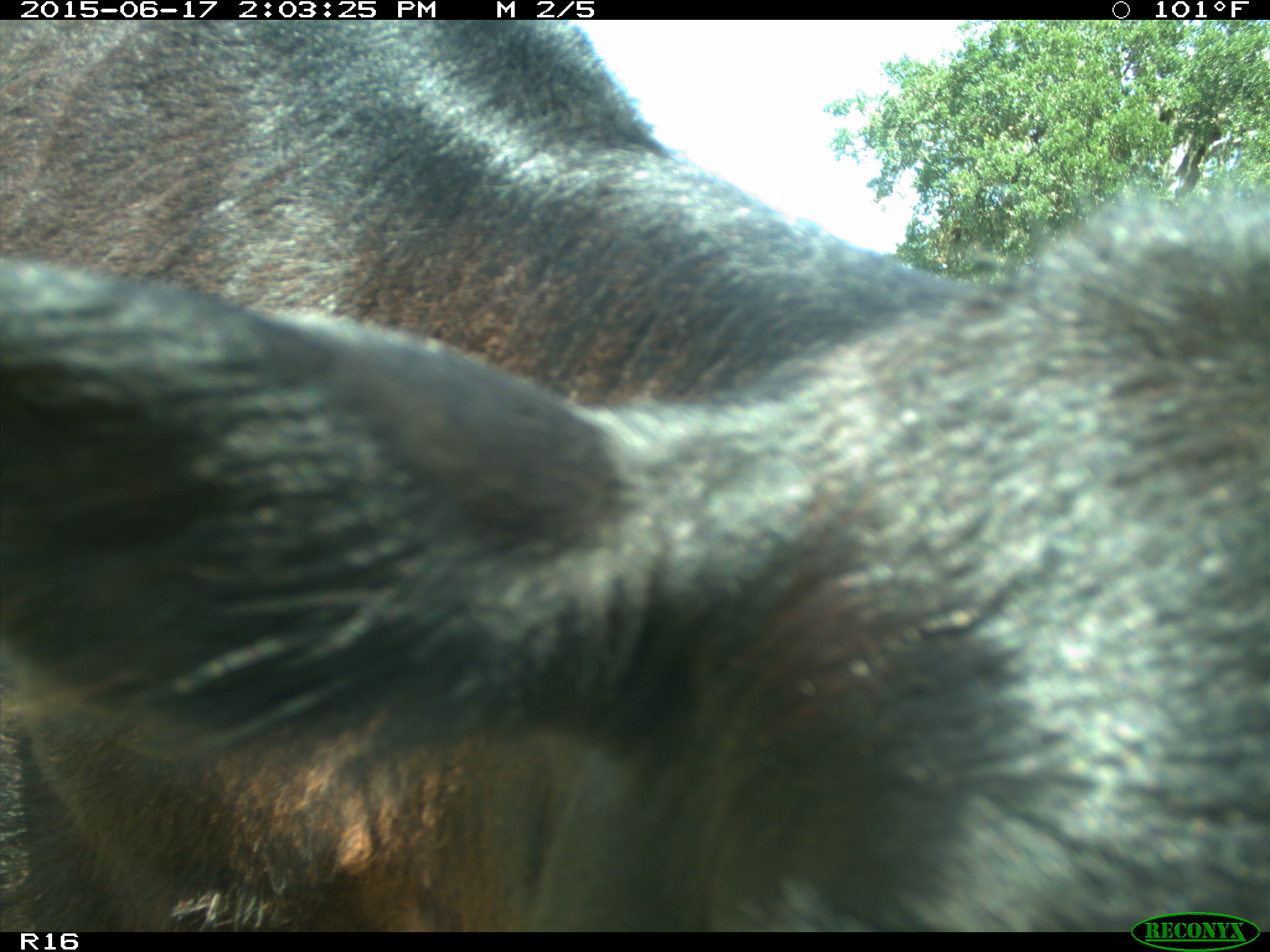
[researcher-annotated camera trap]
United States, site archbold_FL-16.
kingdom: Animalia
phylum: Chordata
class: Mammalia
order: Artiodactyla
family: Bovidae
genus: Bos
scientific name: Bos taurus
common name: domestic cow